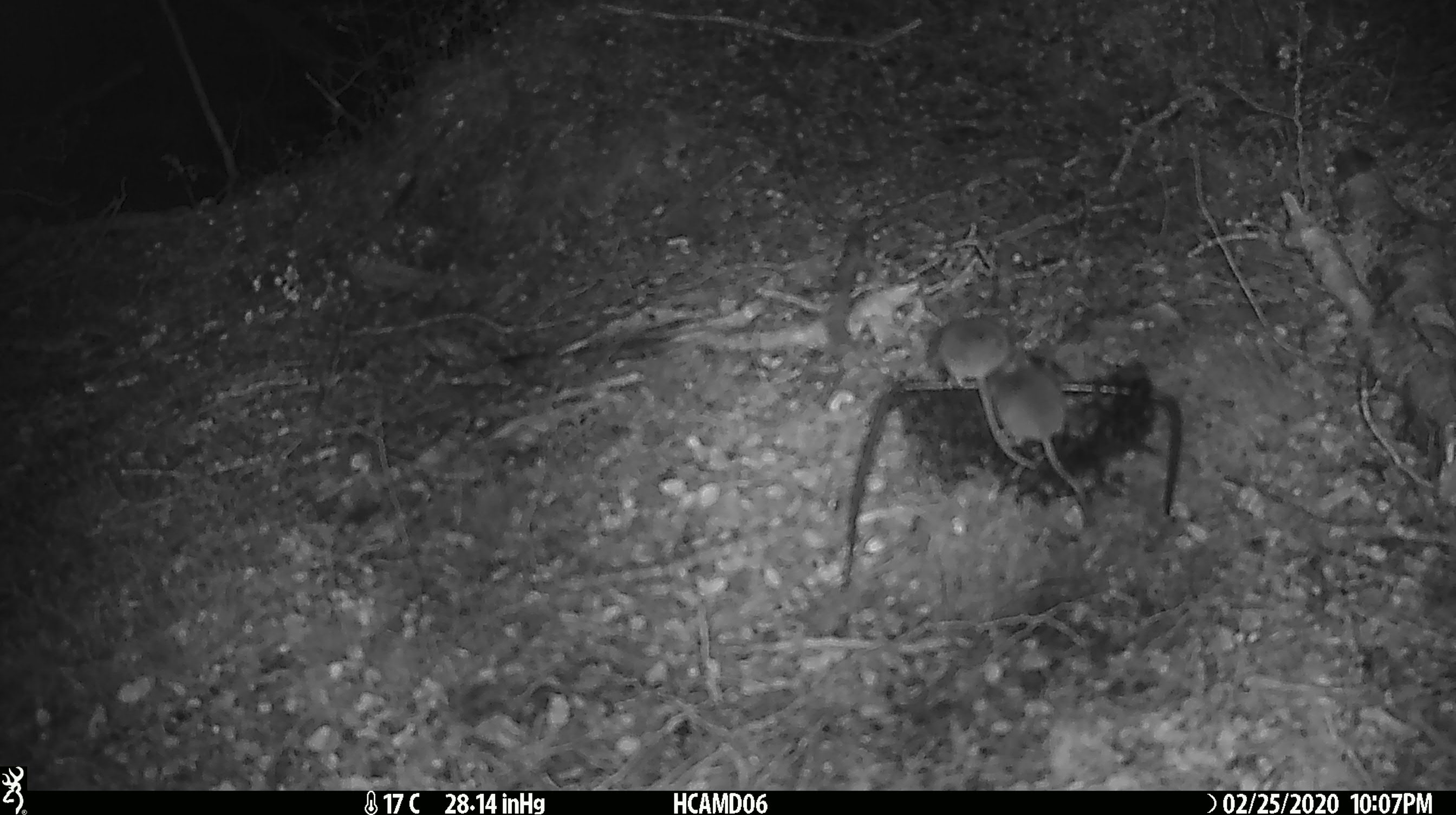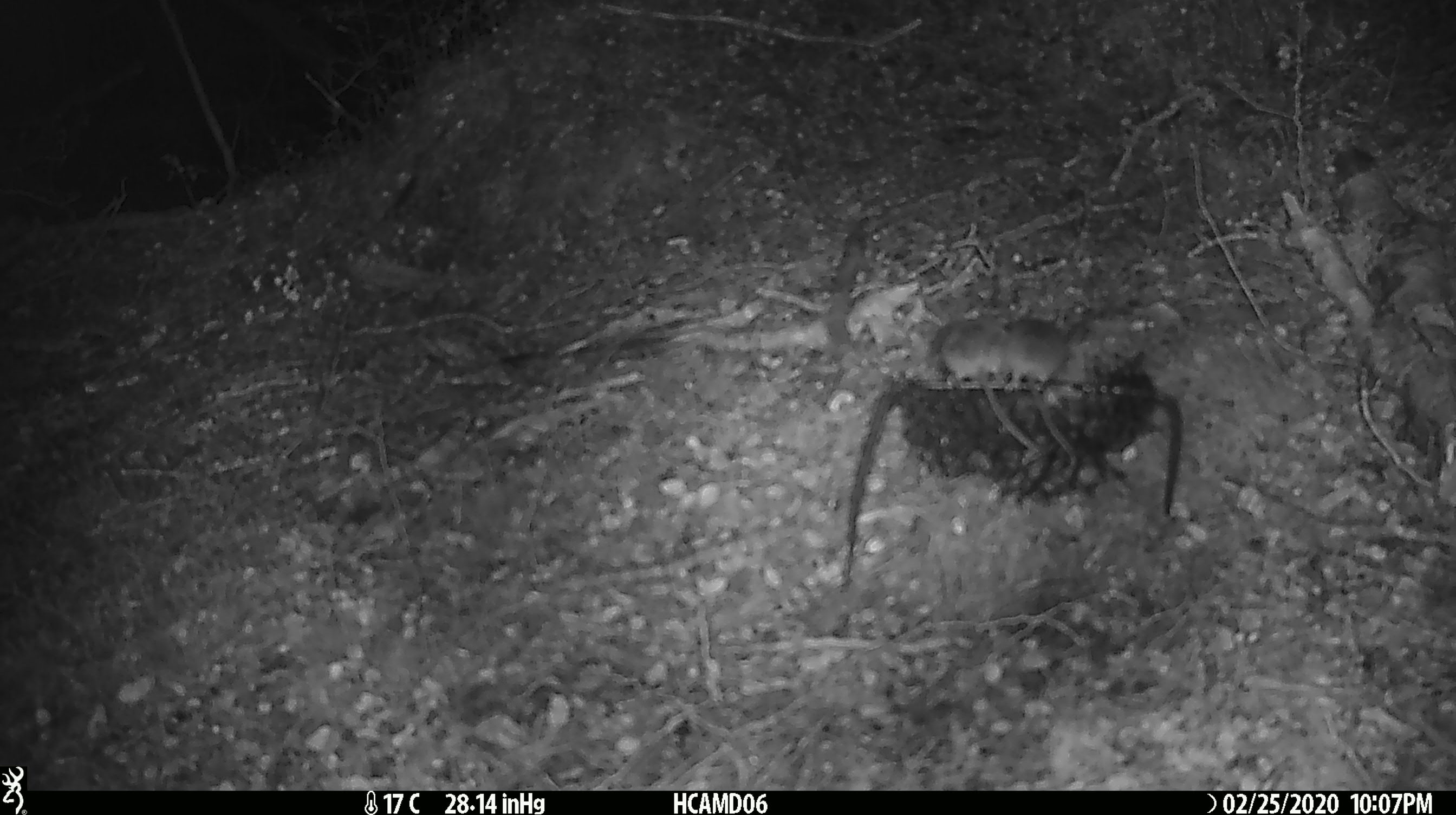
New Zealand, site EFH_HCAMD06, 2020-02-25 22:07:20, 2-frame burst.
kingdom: Animalia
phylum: Chordata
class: Mammalia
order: Rodentia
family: Muridae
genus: Mus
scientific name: Mus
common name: mouse